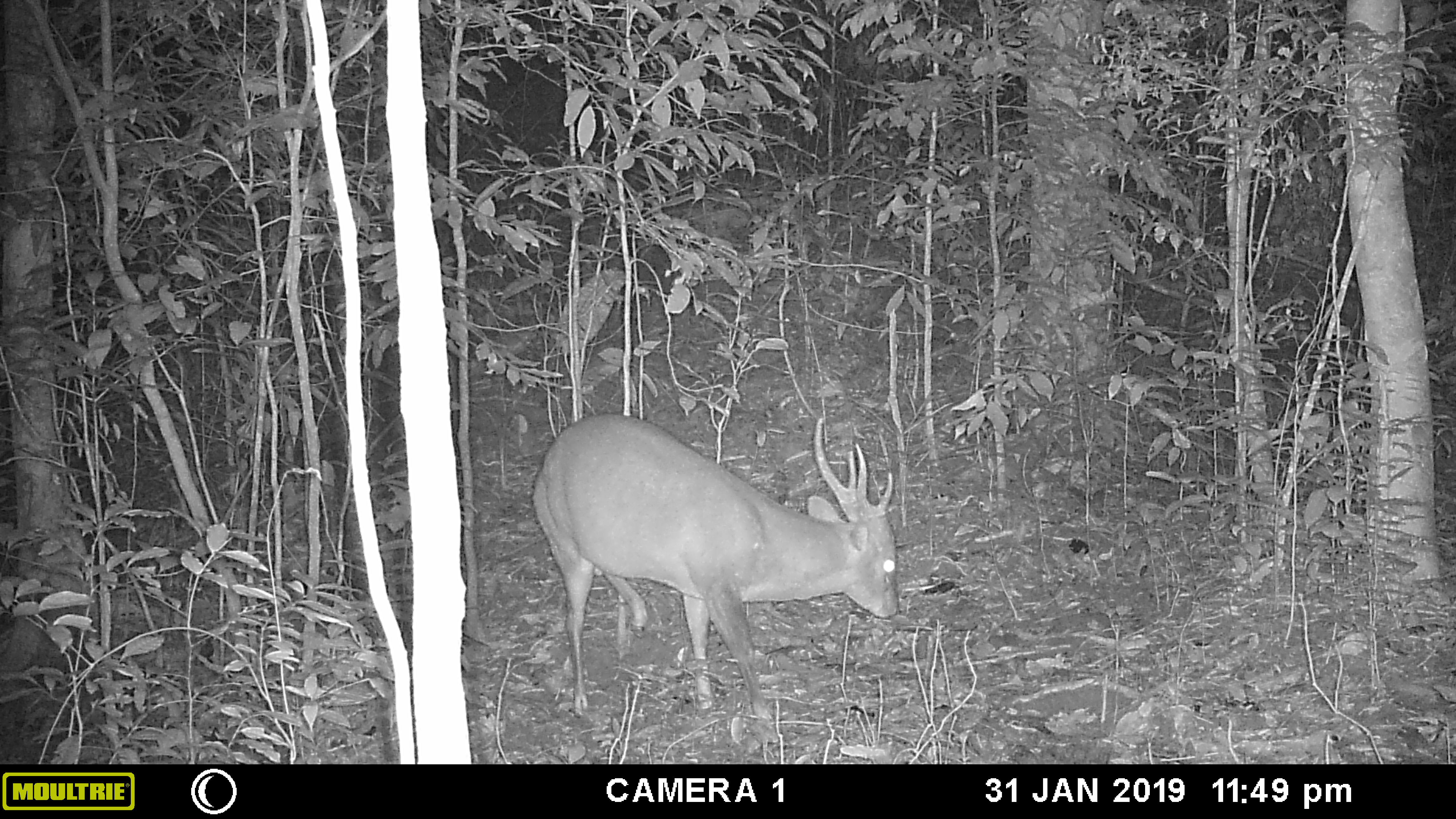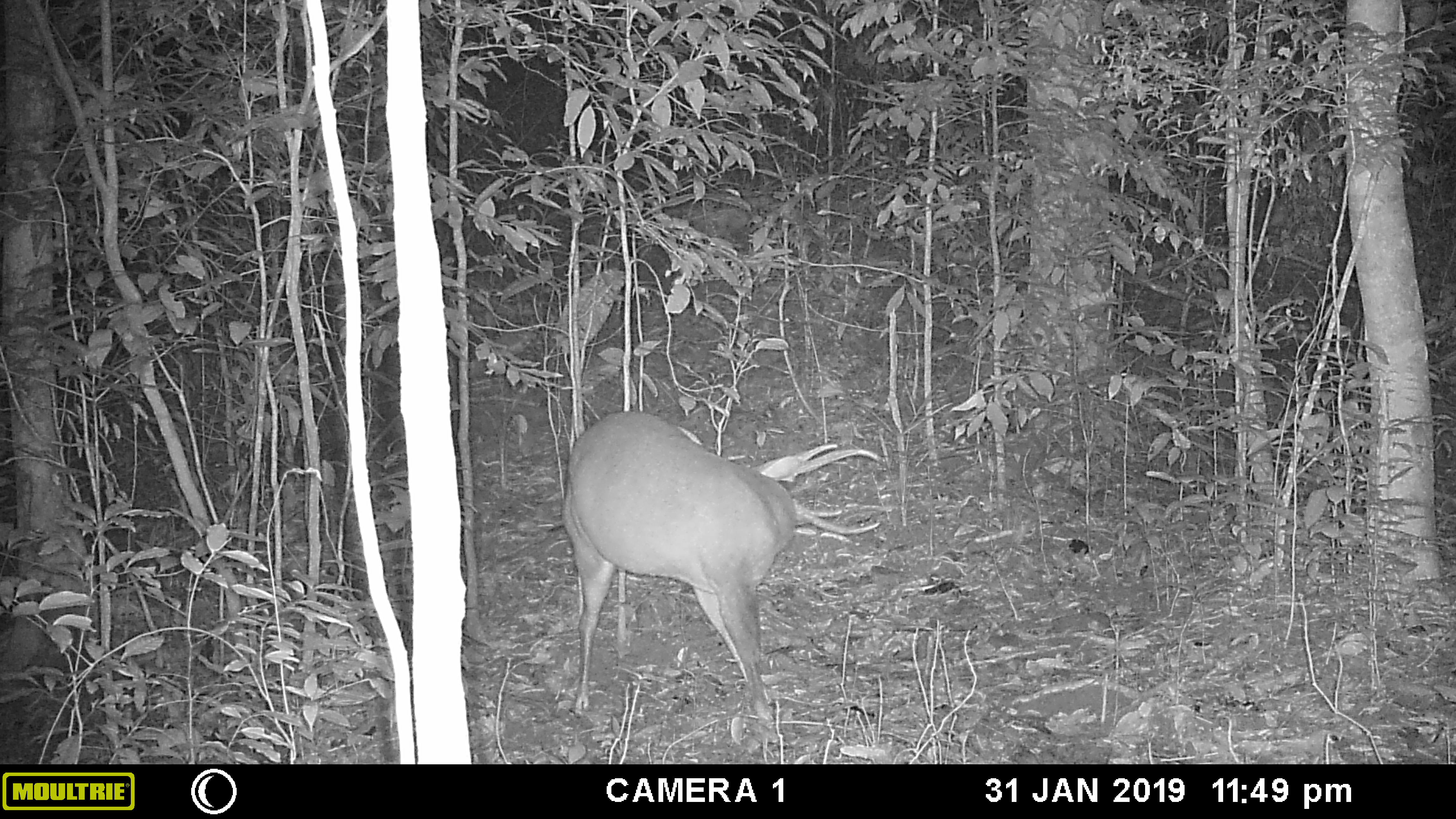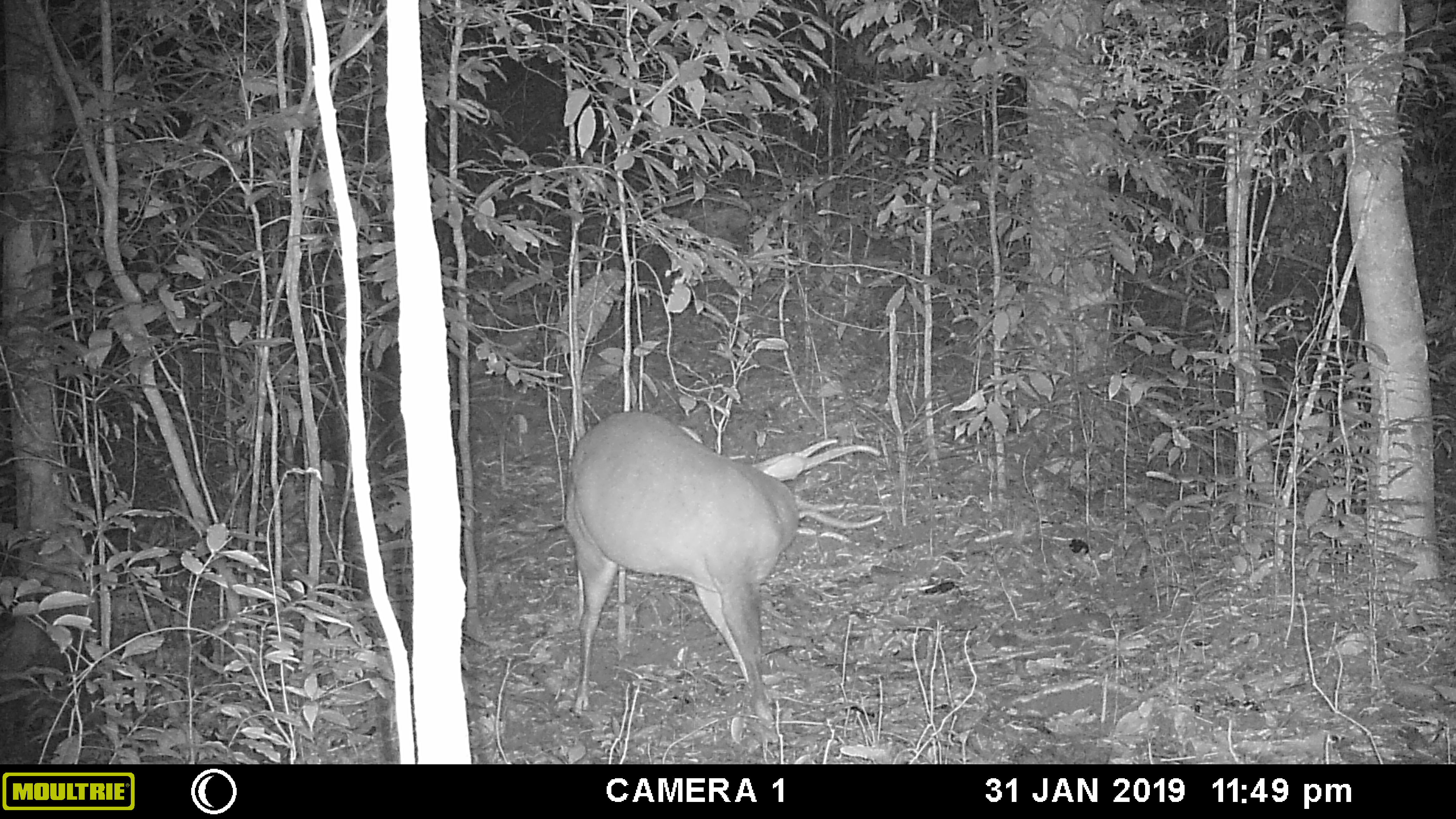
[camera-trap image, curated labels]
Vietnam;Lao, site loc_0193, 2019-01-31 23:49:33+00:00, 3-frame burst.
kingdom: Animalia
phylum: Chordata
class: Mammalia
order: Artiodactyla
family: Cervidae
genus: Muntiacus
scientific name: Muntiacus vuquangensis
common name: large-antlered muntjac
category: large antlered muntjac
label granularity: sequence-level